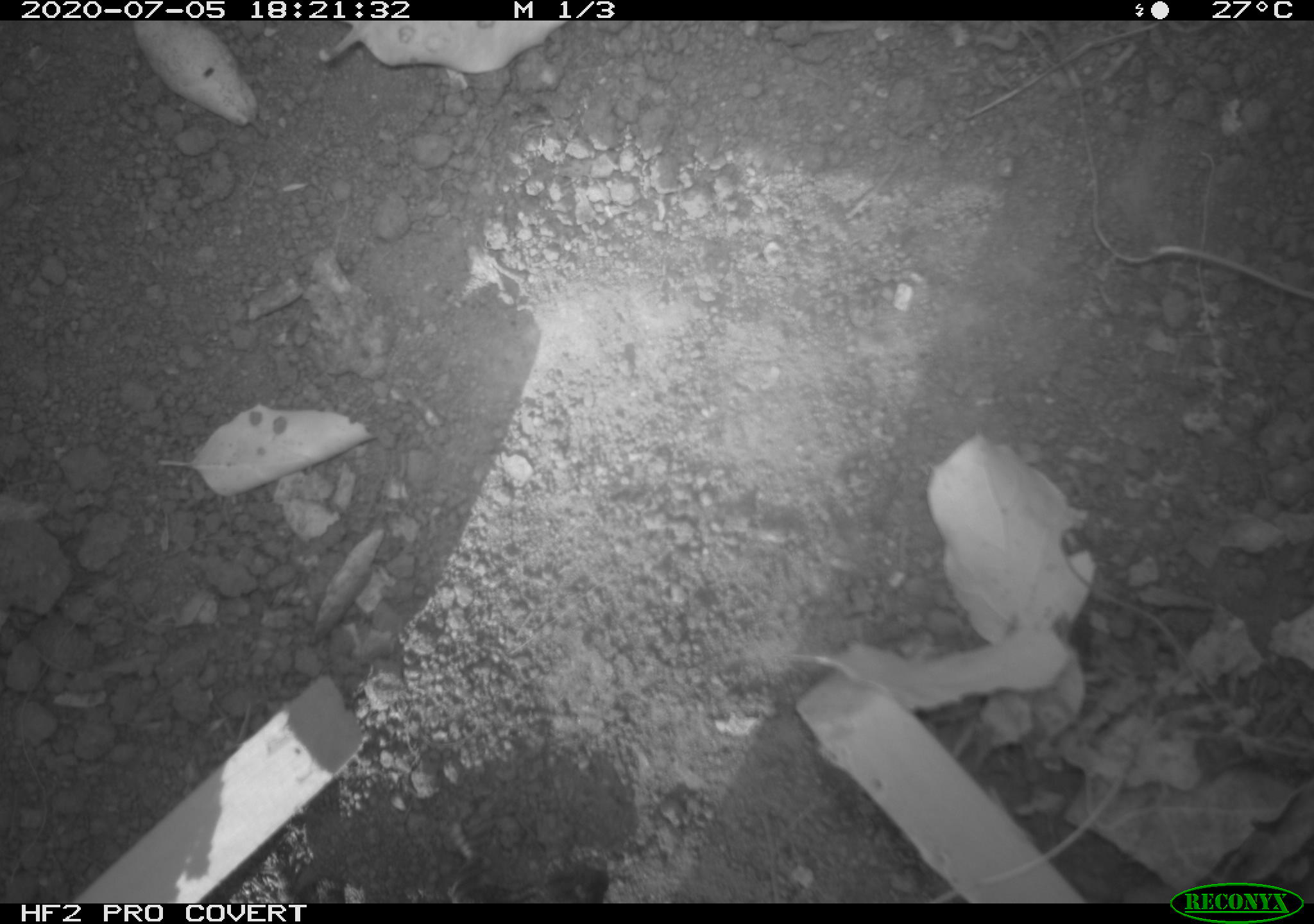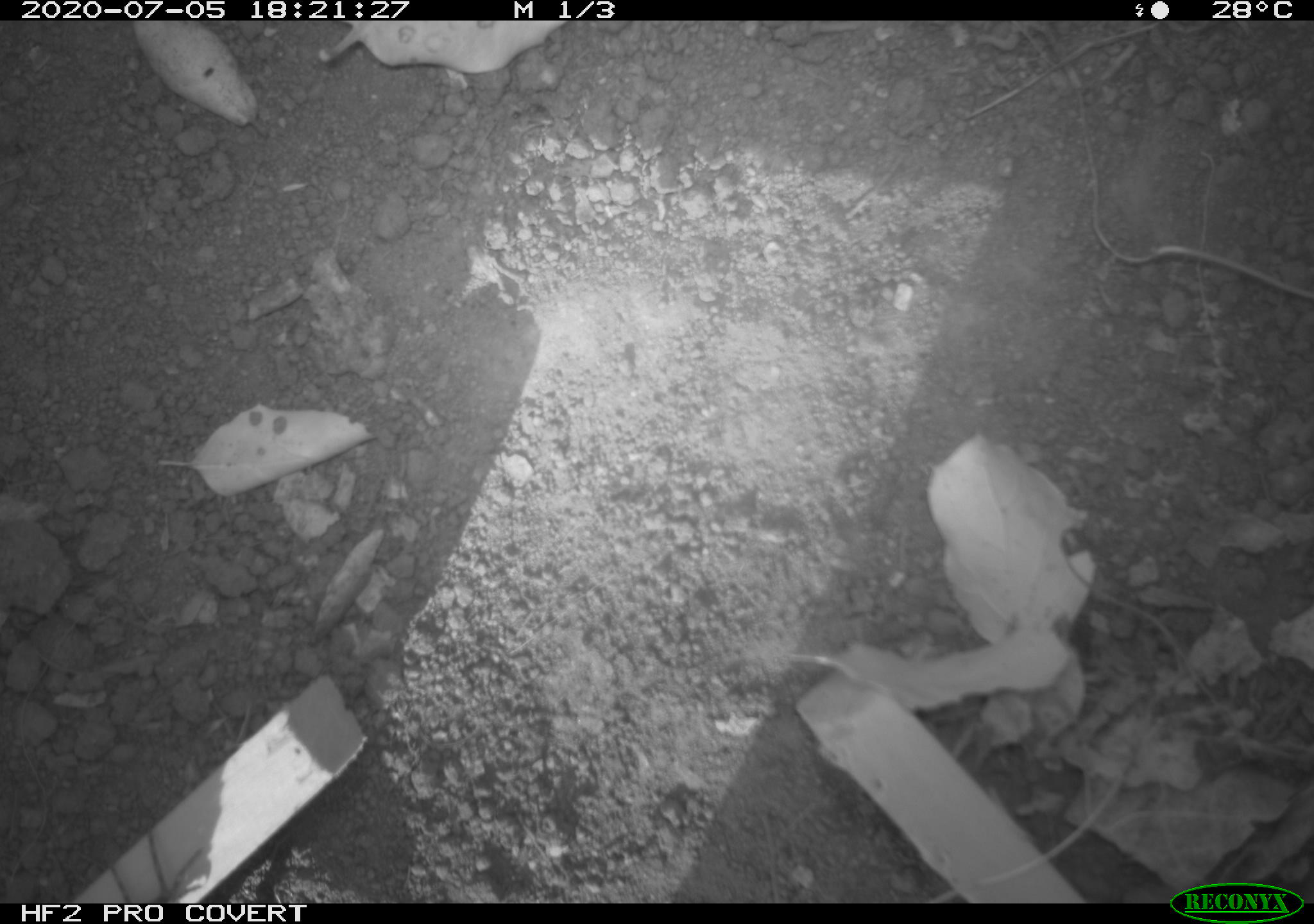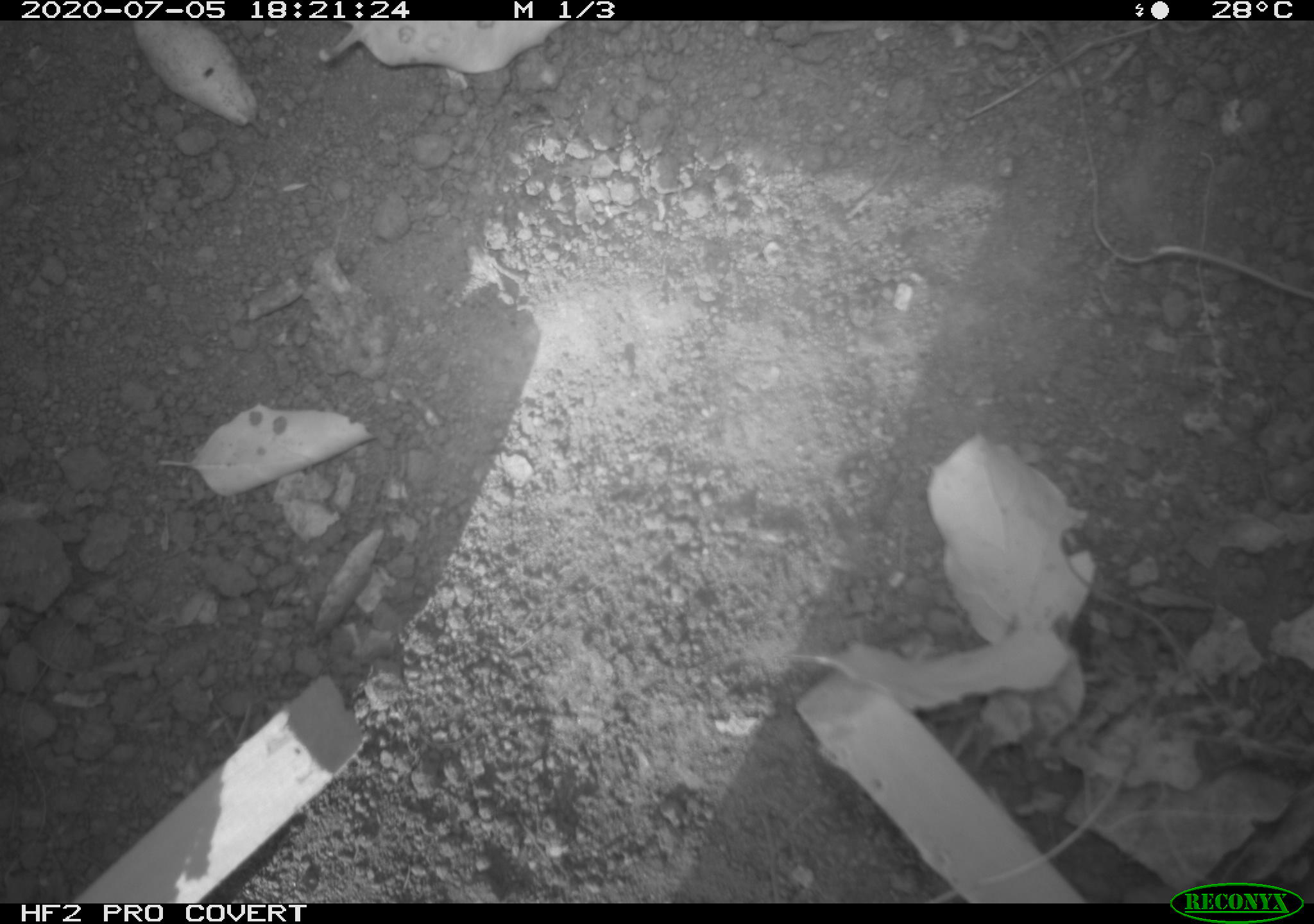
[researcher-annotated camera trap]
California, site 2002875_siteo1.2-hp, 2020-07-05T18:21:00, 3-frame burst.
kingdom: Animalia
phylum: Chordata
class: Reptilia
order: Squamata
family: Phrynosomatidae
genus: Sceloporus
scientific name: Sceloporus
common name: spiny lizards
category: sceloporus species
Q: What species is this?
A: Sceloporus species (spiny lizards) (Sceloporus).